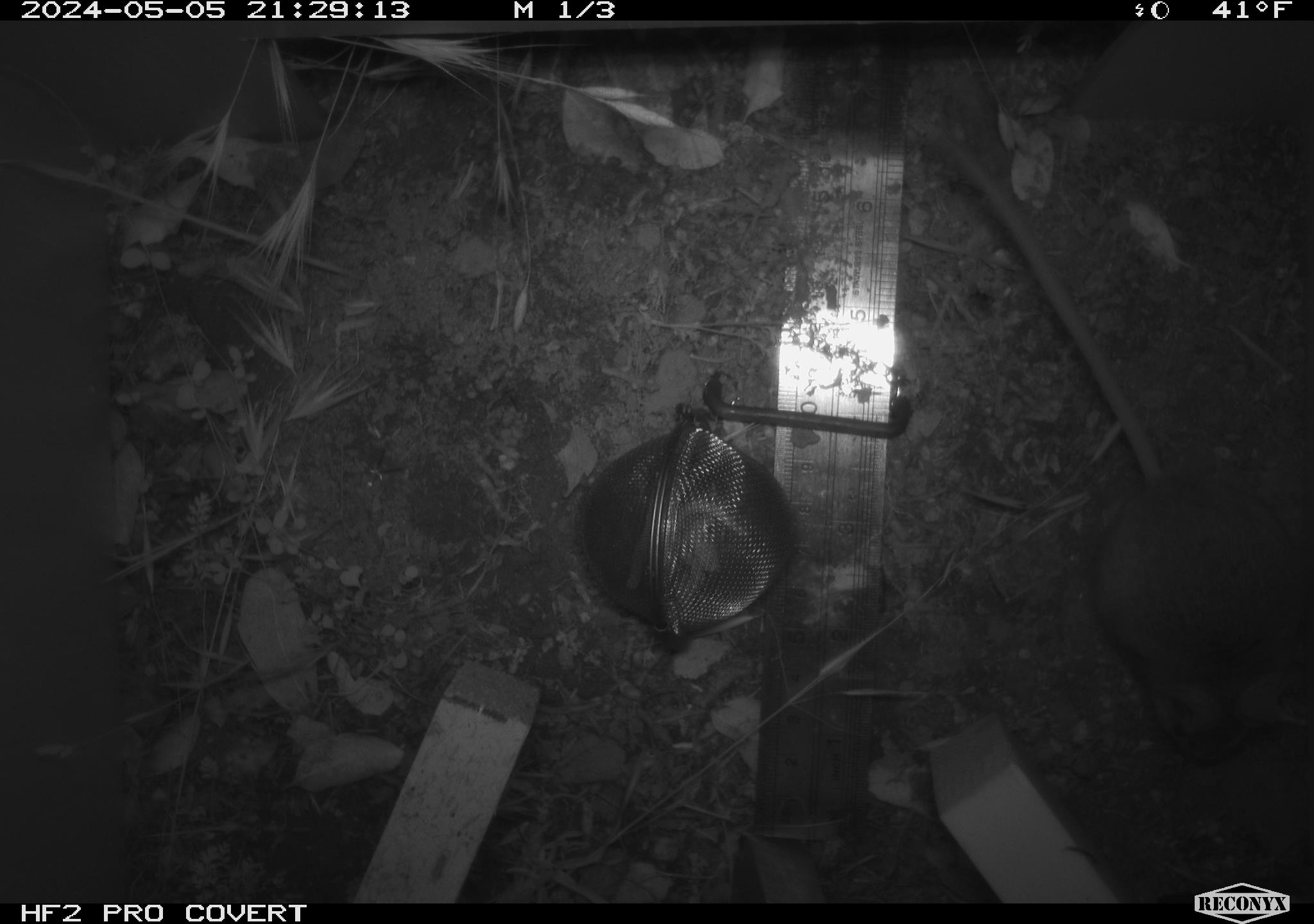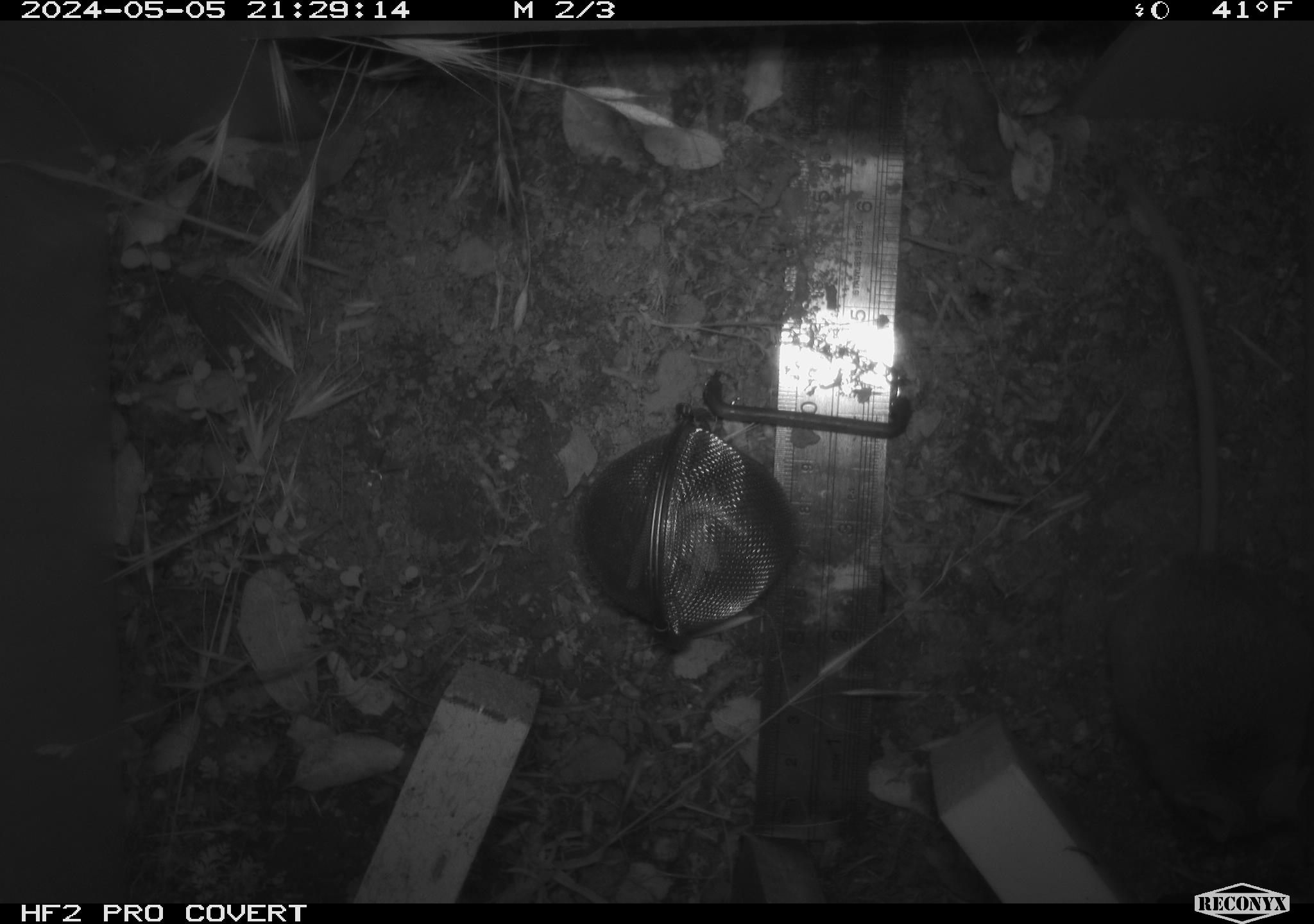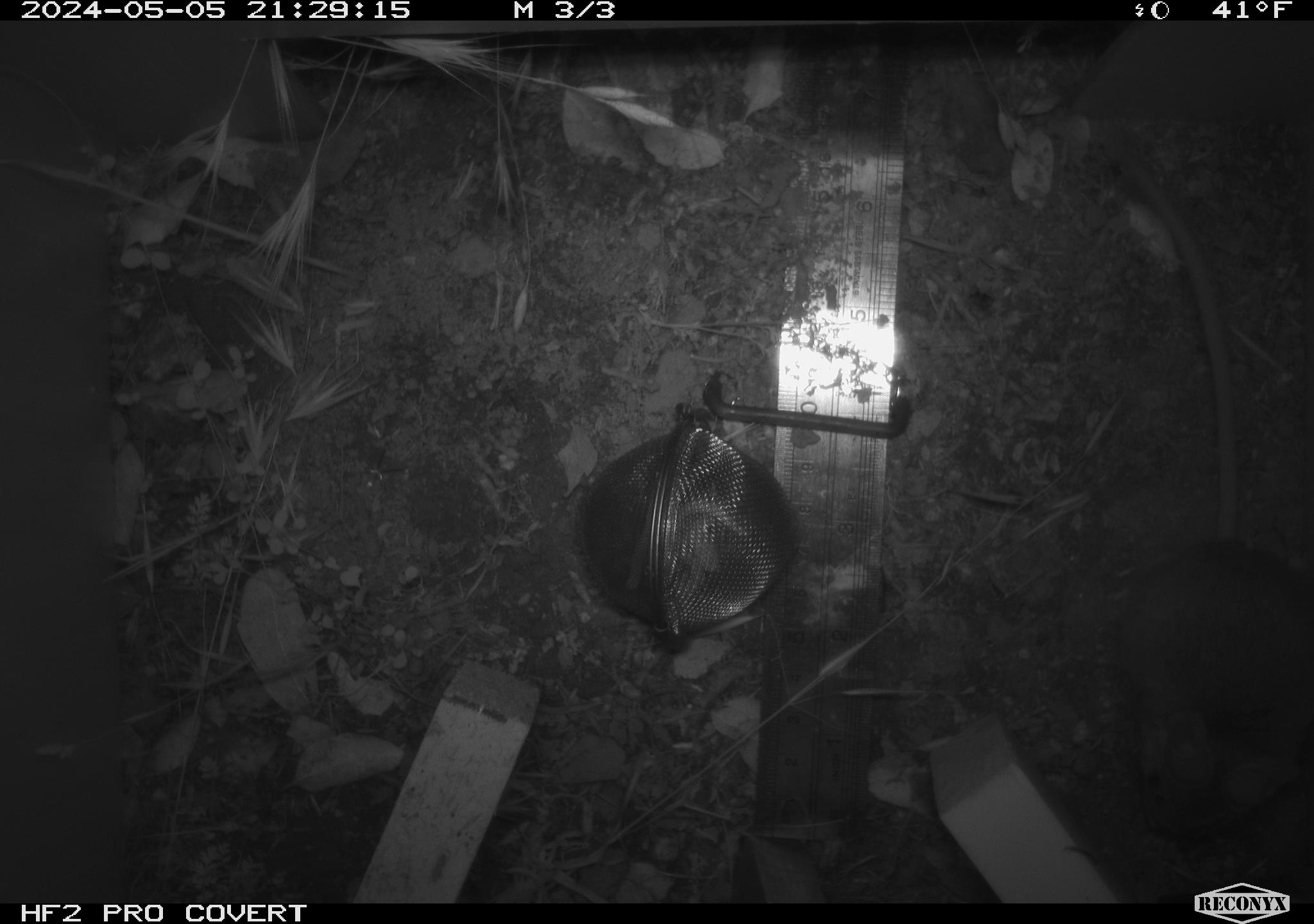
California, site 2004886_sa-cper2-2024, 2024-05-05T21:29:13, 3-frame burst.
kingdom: Animalia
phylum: Chordata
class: Mammalia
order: Rodentia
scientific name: Rodentia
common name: rodent